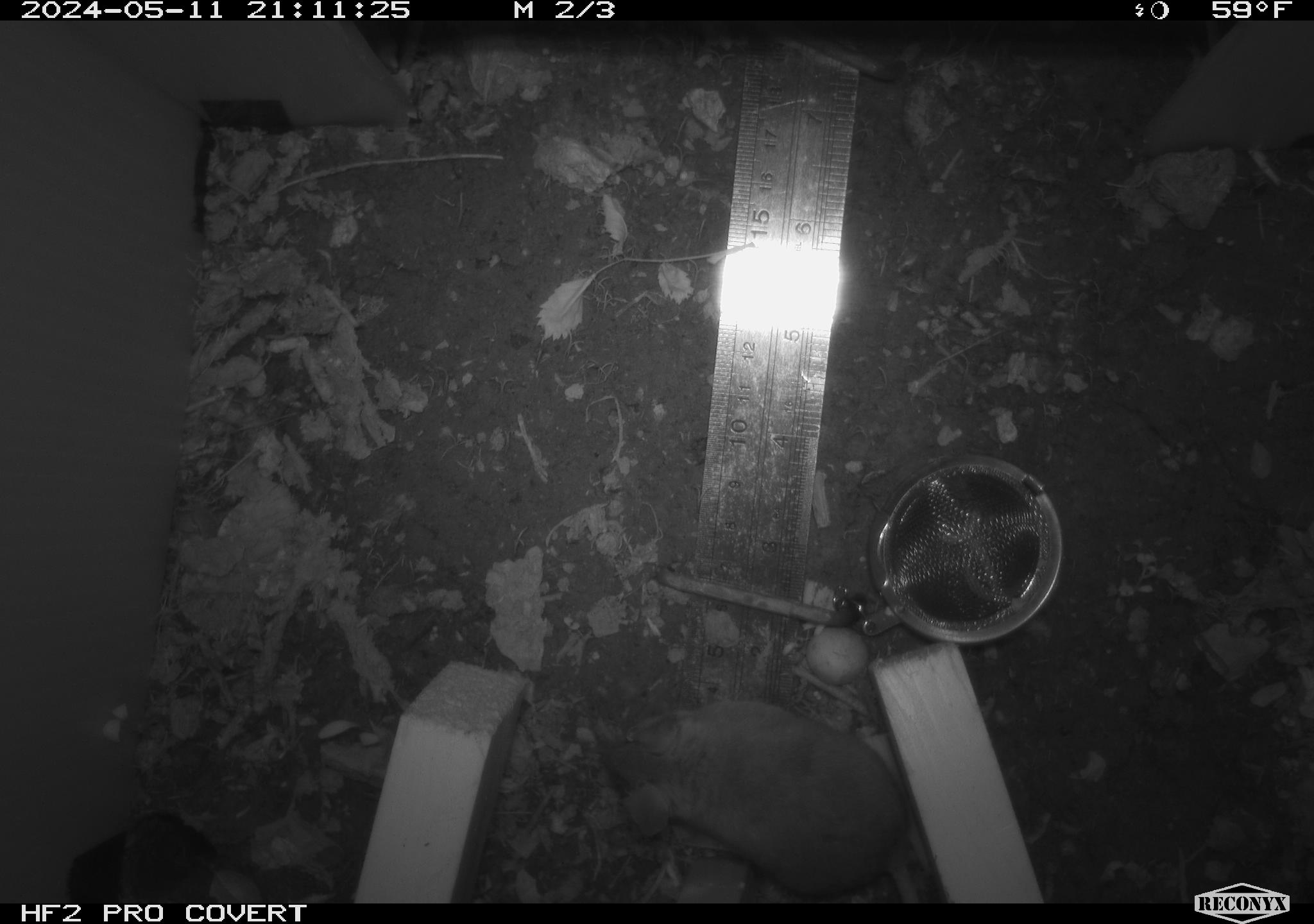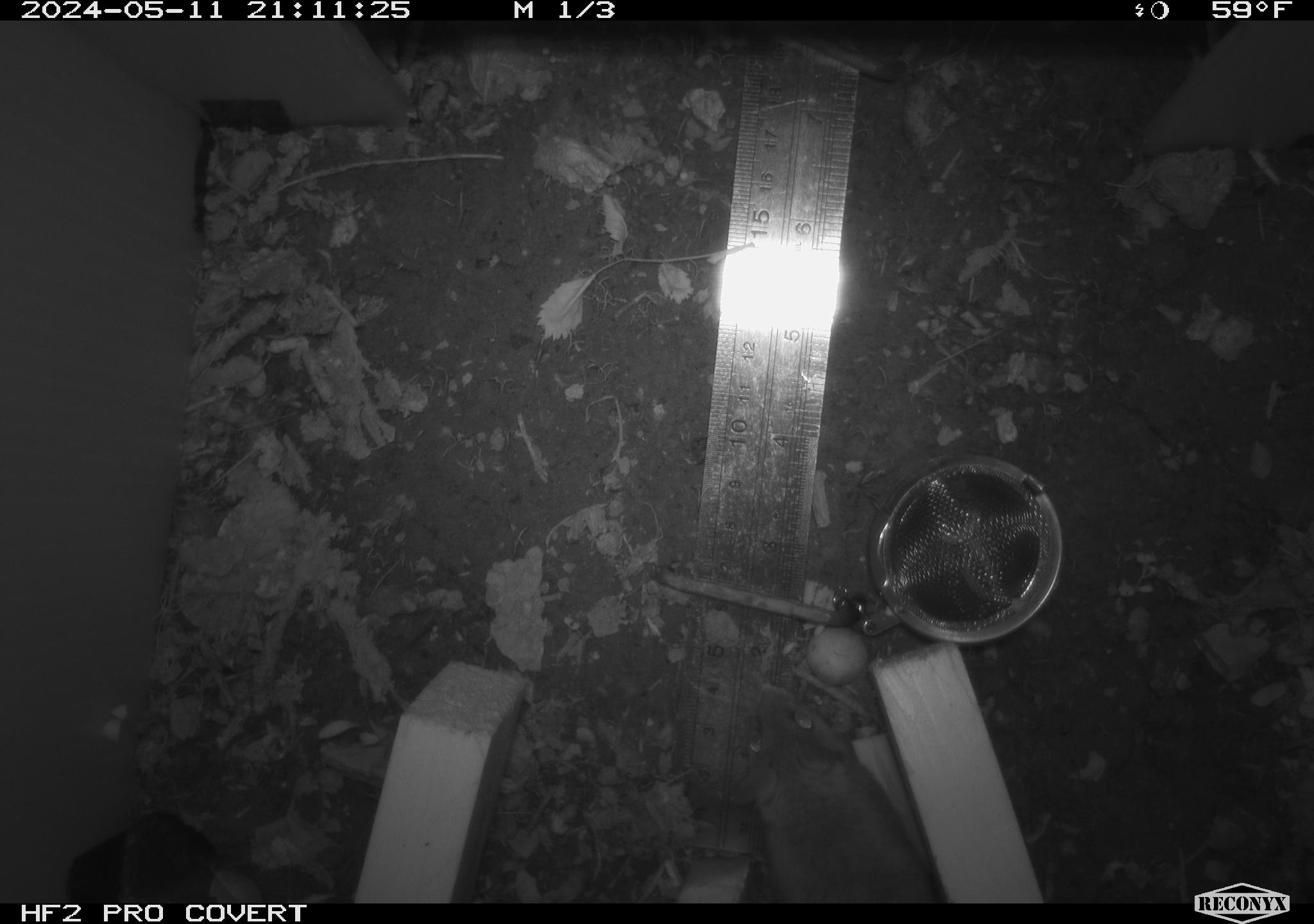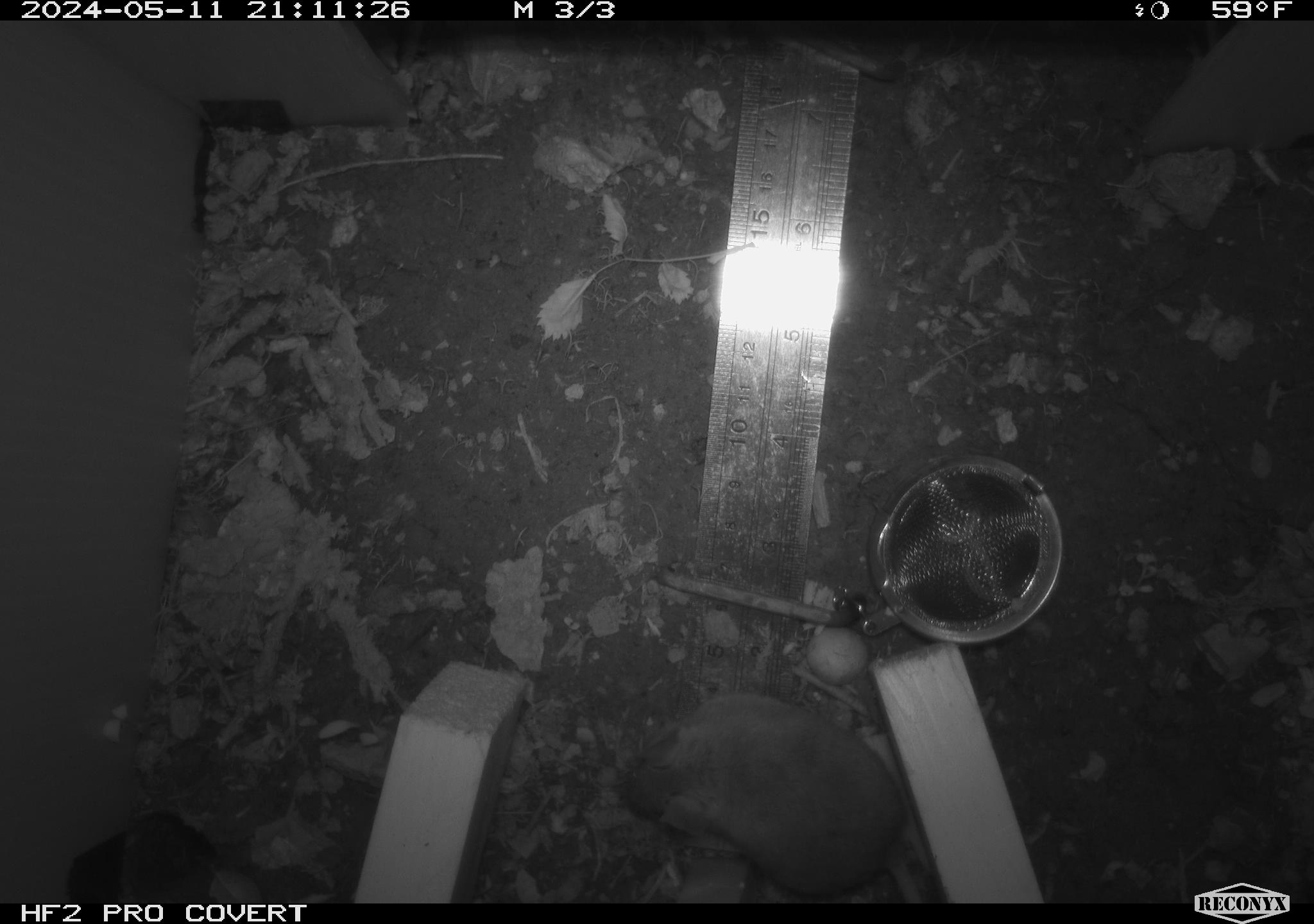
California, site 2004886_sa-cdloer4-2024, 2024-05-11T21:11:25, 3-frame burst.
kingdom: Animalia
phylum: Chordata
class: Mammalia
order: Rodentia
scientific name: Rodentia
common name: woodrat or rat or mouse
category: woodrat or rat or mouse species